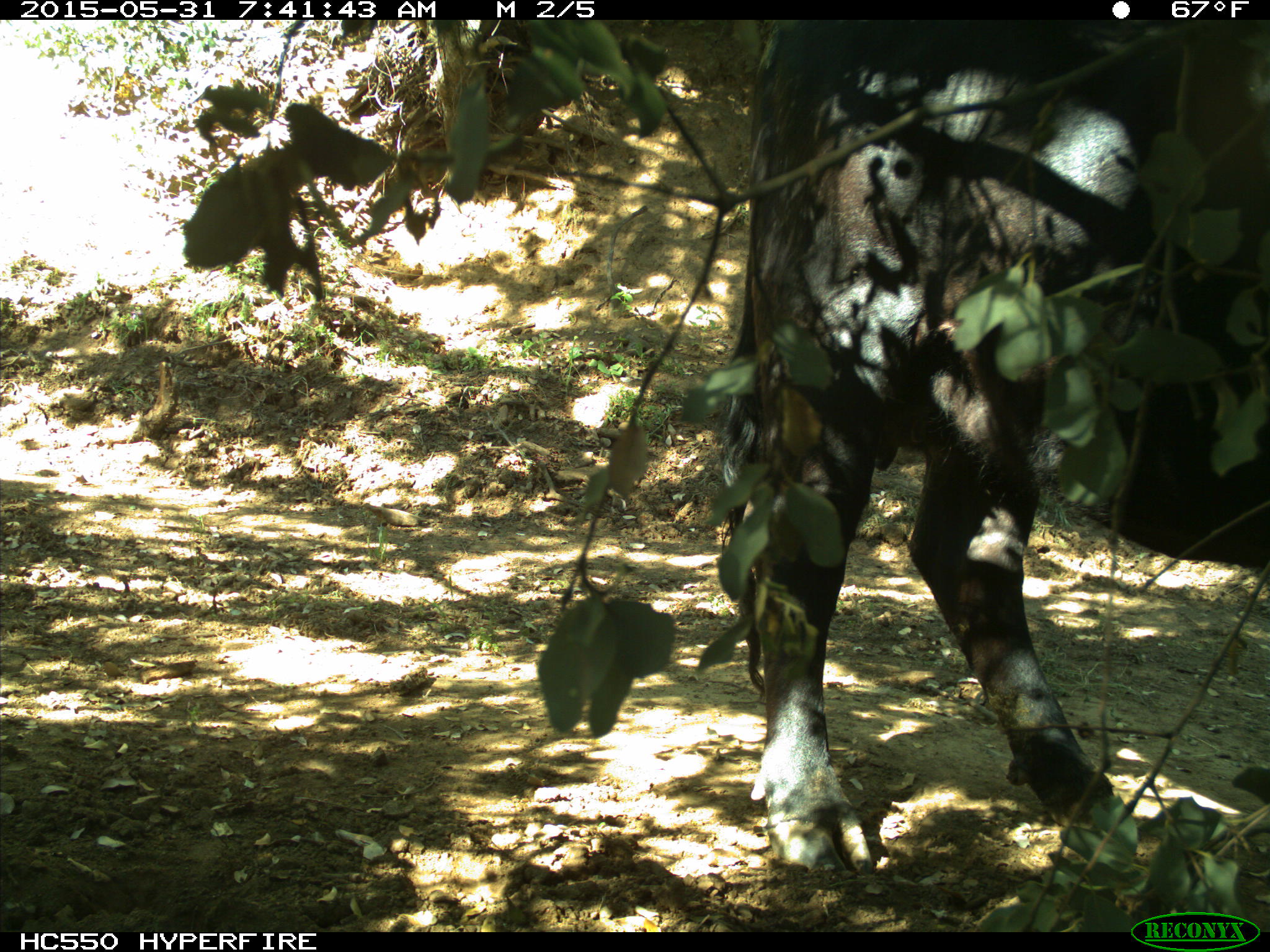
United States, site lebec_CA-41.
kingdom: Animalia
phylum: Chordata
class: Mammalia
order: Artiodactyla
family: Bovidae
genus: Bos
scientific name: Bos taurus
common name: domestic cow